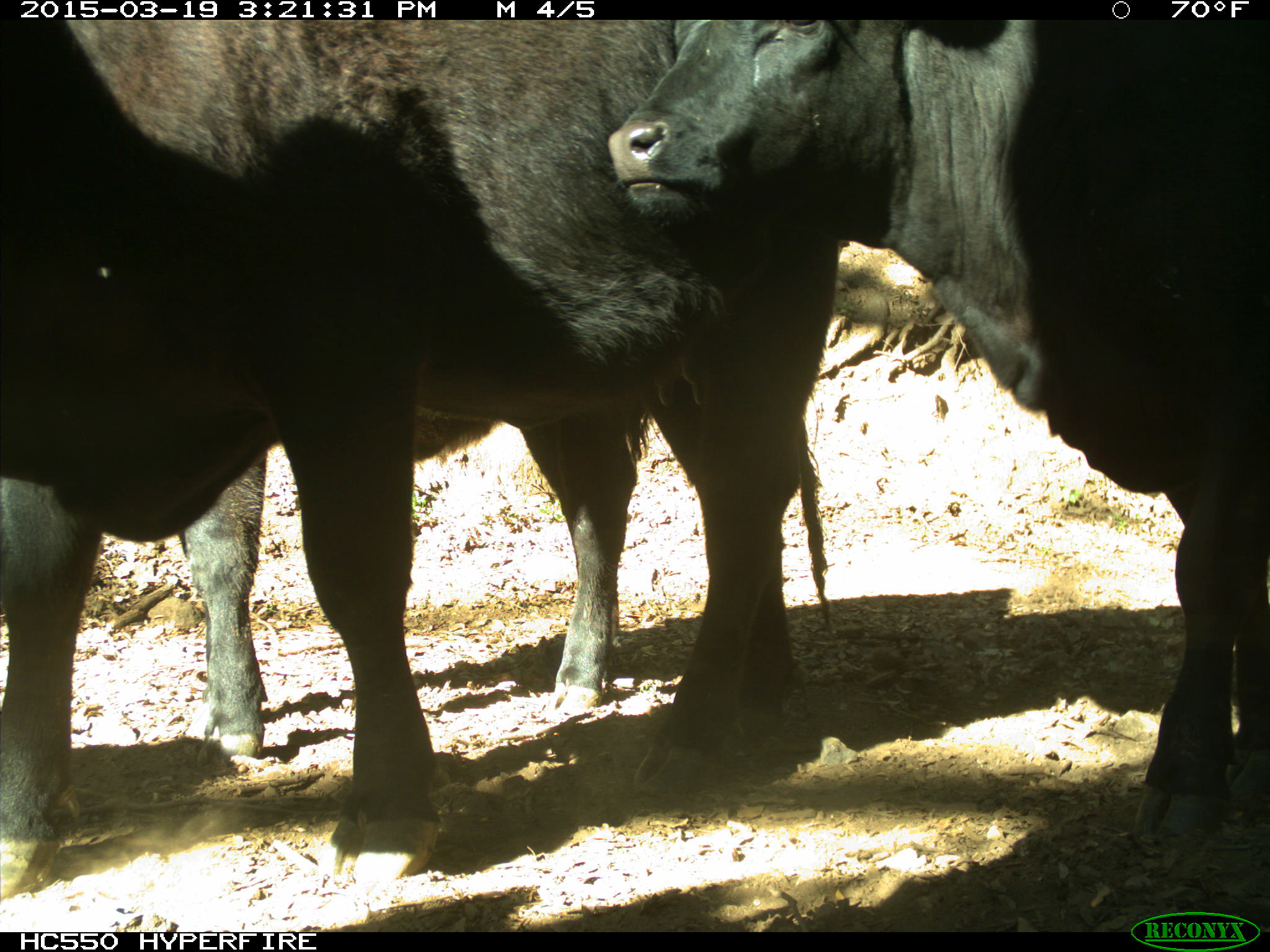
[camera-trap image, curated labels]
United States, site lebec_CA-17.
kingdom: Animalia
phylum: Chordata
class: Mammalia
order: Artiodactyla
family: Bovidae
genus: Bos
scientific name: Bos taurus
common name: domestic cow